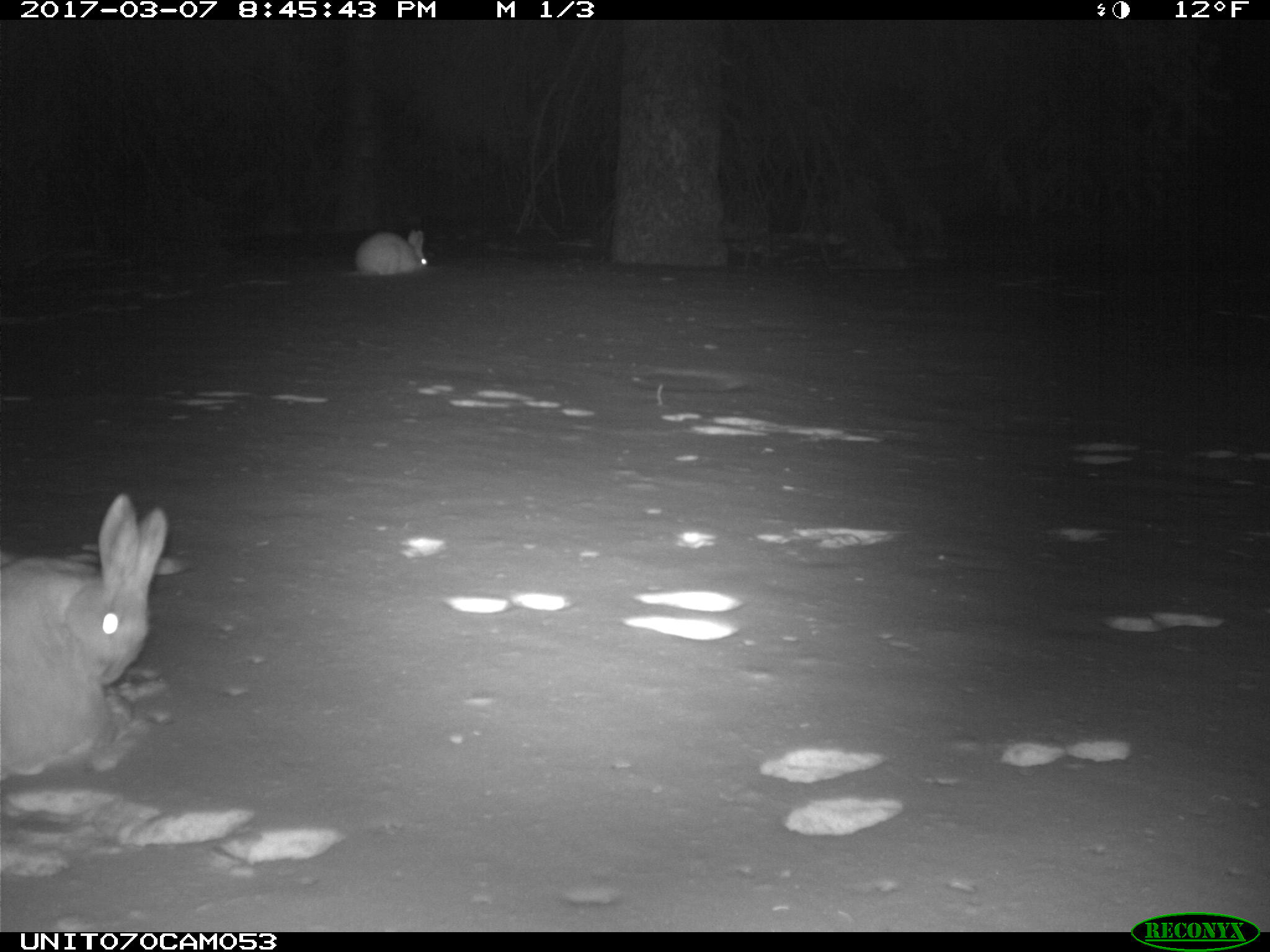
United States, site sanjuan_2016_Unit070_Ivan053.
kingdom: Animalia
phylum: Chordata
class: Mammalia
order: Lagomorpha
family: Leporidae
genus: Lepus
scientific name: Lepus americanus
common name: snowshoe hare